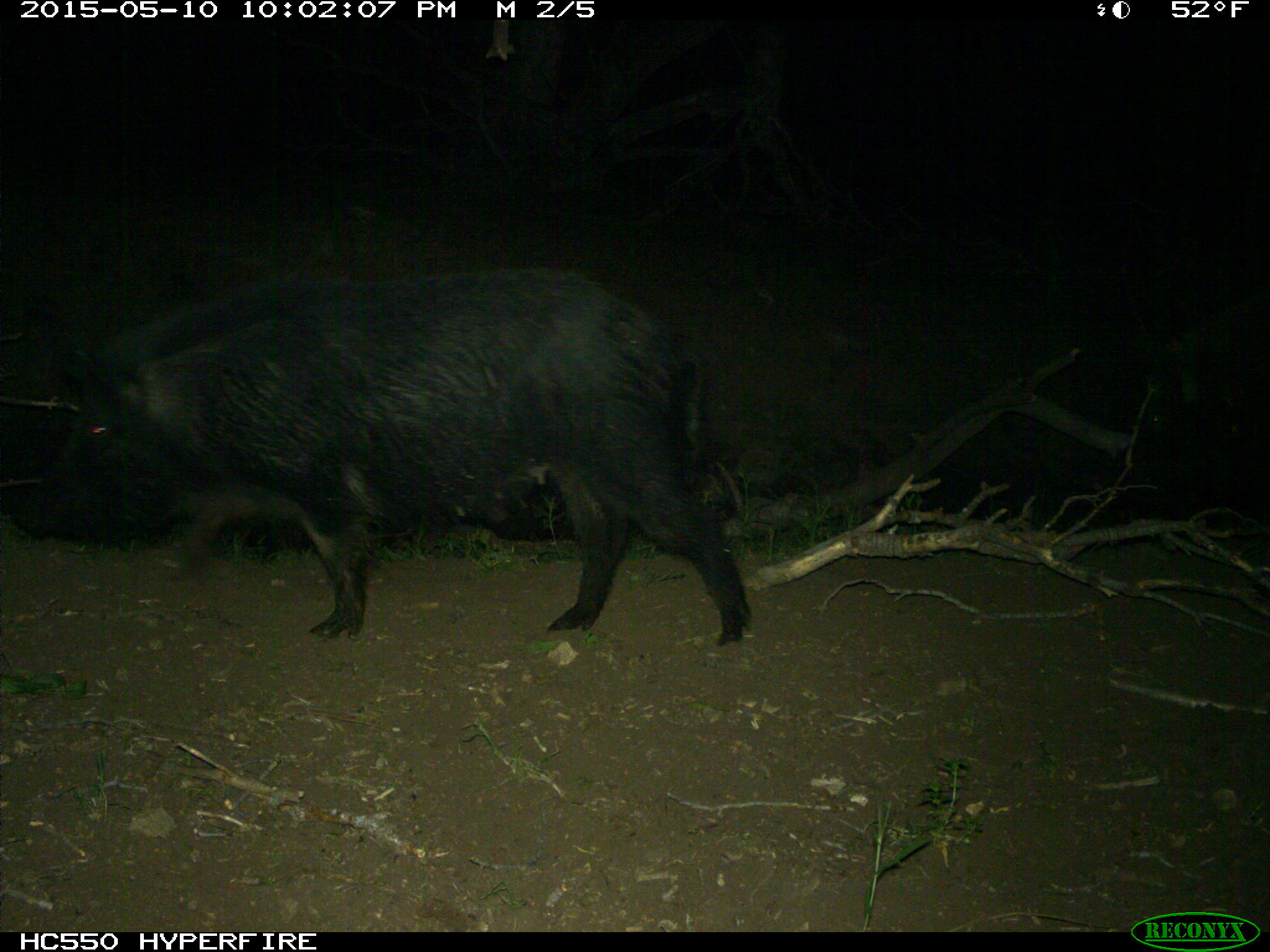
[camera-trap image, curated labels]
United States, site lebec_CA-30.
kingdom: Animalia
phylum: Chordata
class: Mammalia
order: Artiodactyla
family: Suidae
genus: Sus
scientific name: Sus scrofa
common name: wild boar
Sus scrofa (wild boar).